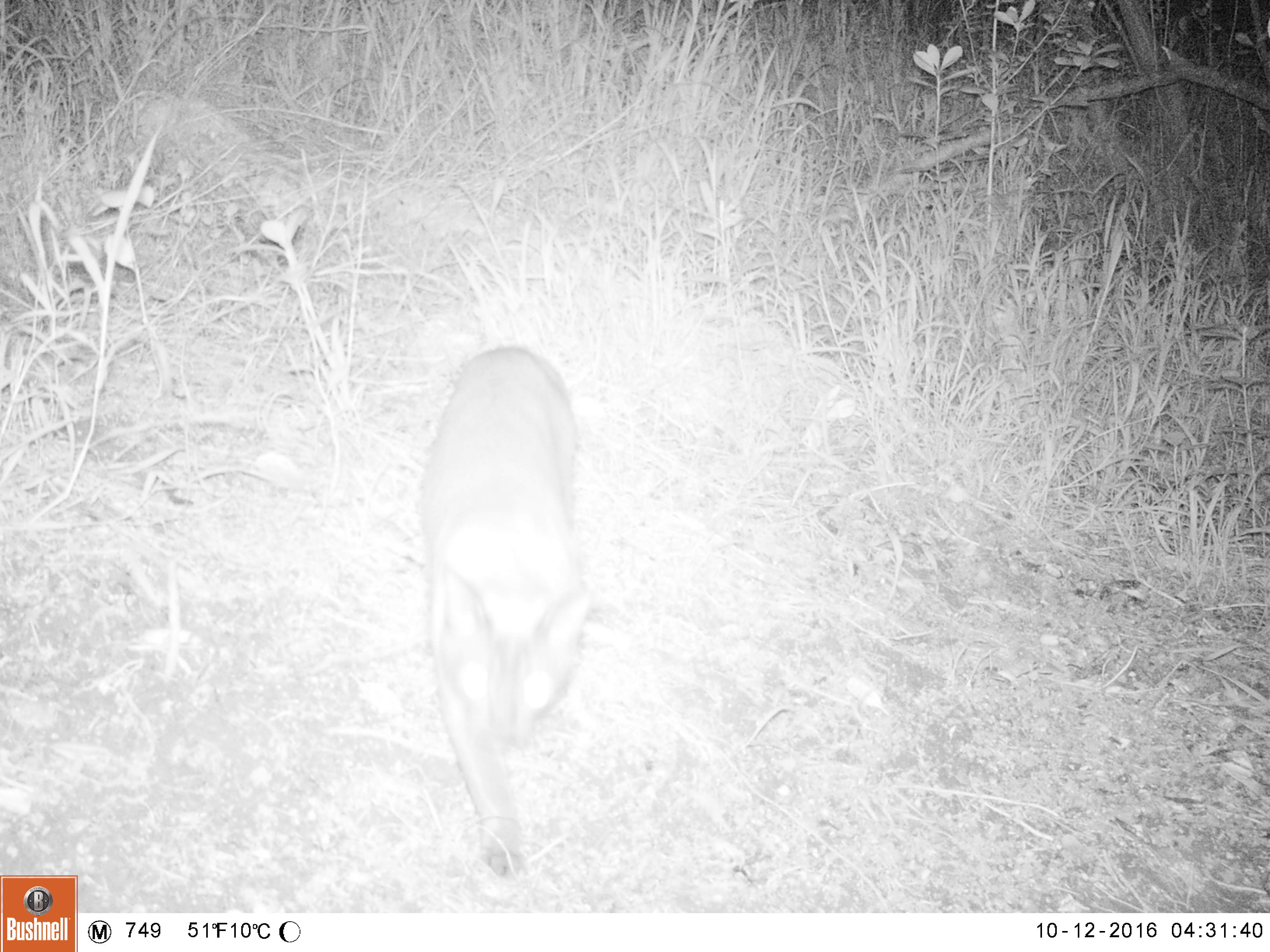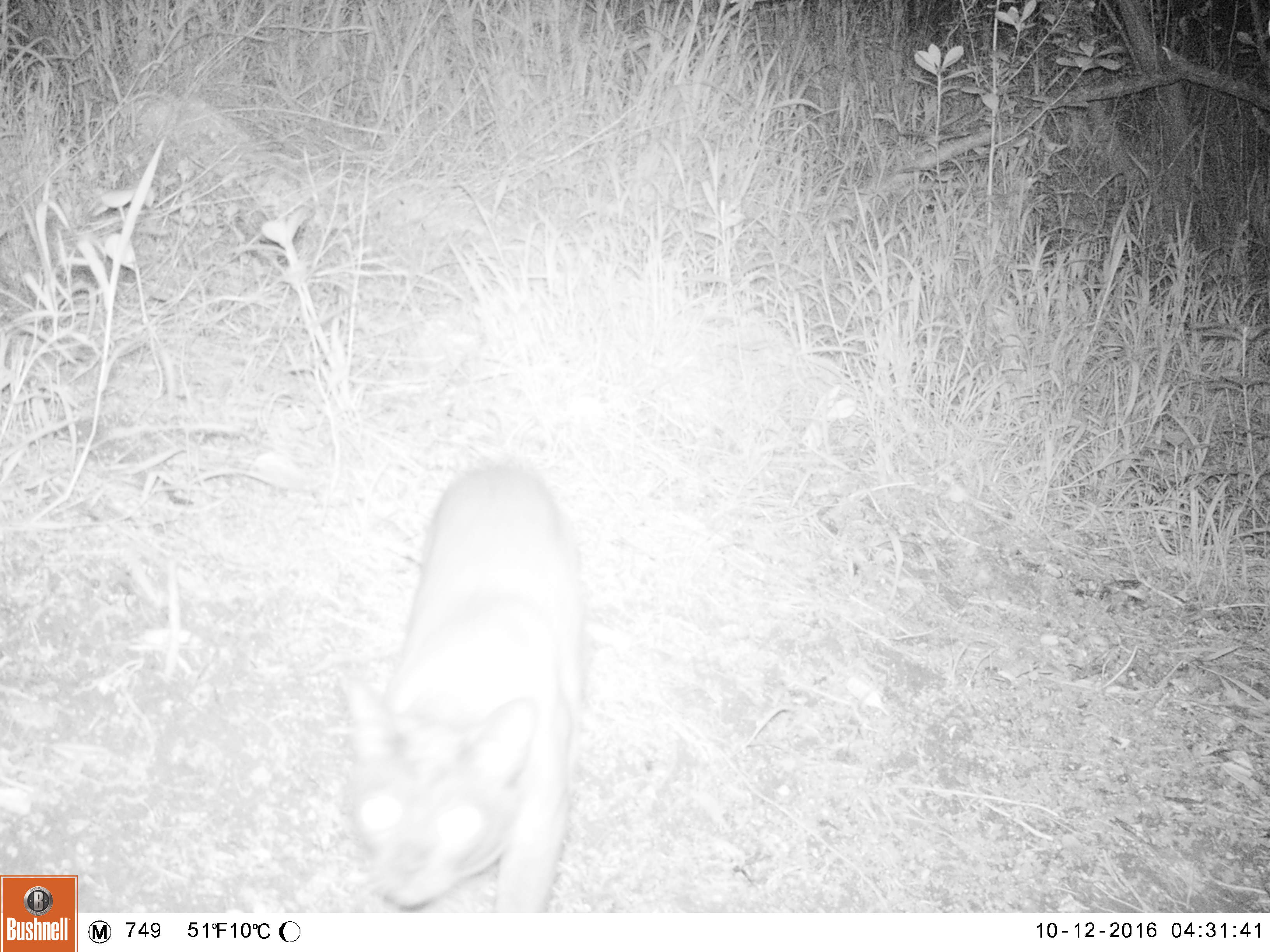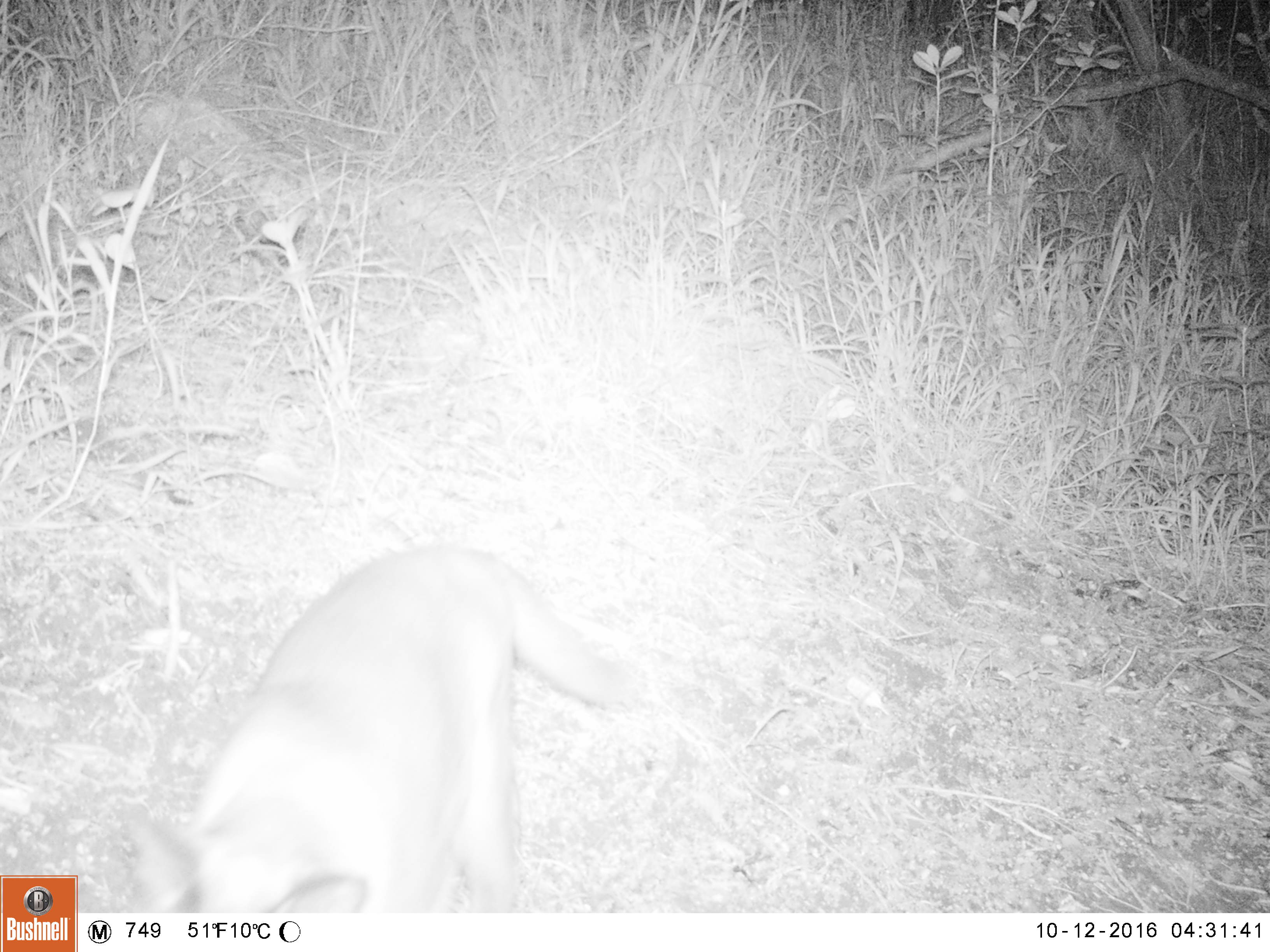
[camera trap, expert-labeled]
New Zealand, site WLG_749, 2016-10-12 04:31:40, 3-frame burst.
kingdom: Animalia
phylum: Chordata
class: Mammalia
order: Carnivora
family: Felidae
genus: Felis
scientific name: Felis catus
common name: domestic cat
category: cat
Cat (domestic cat) (Felis catus).